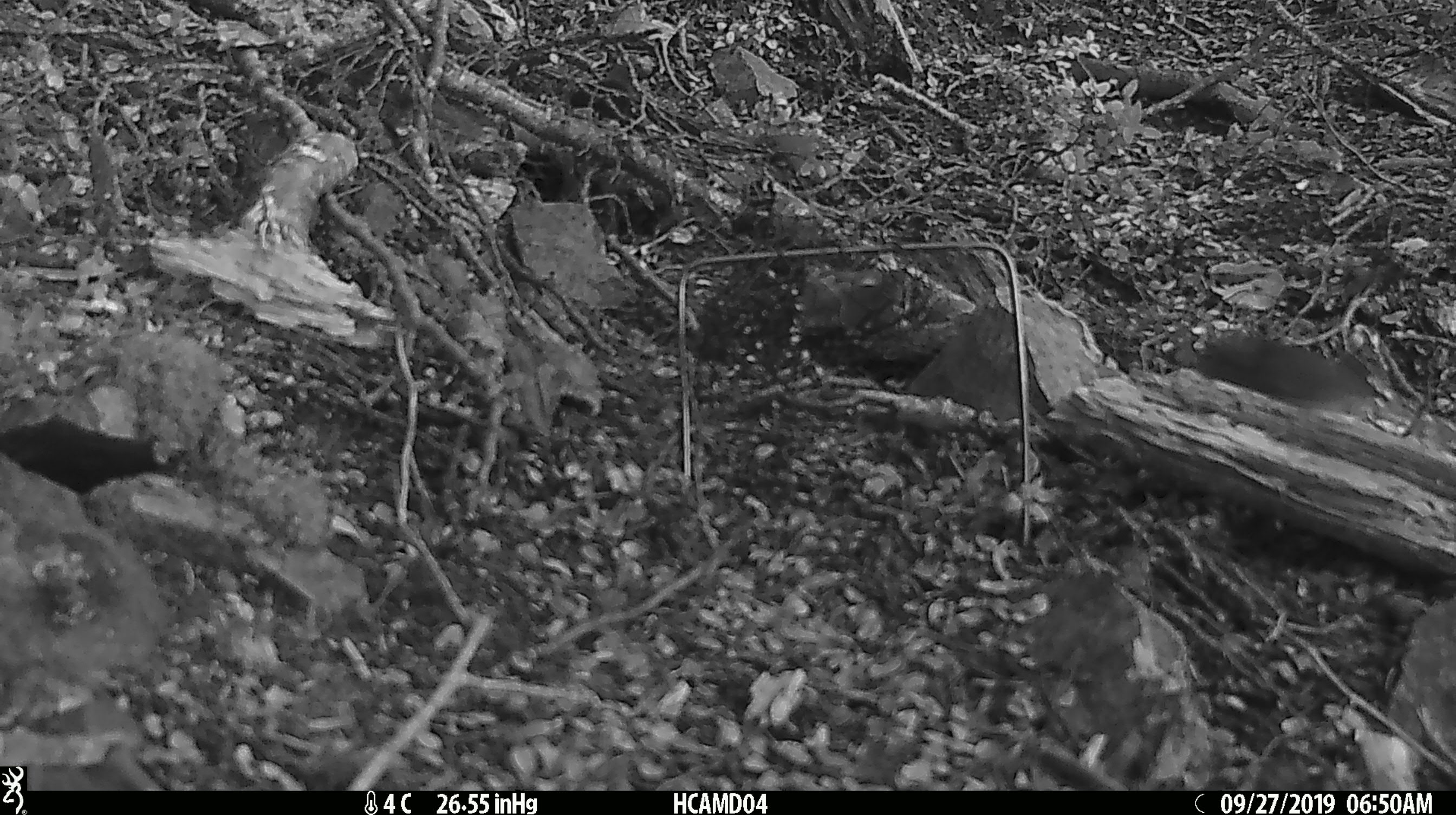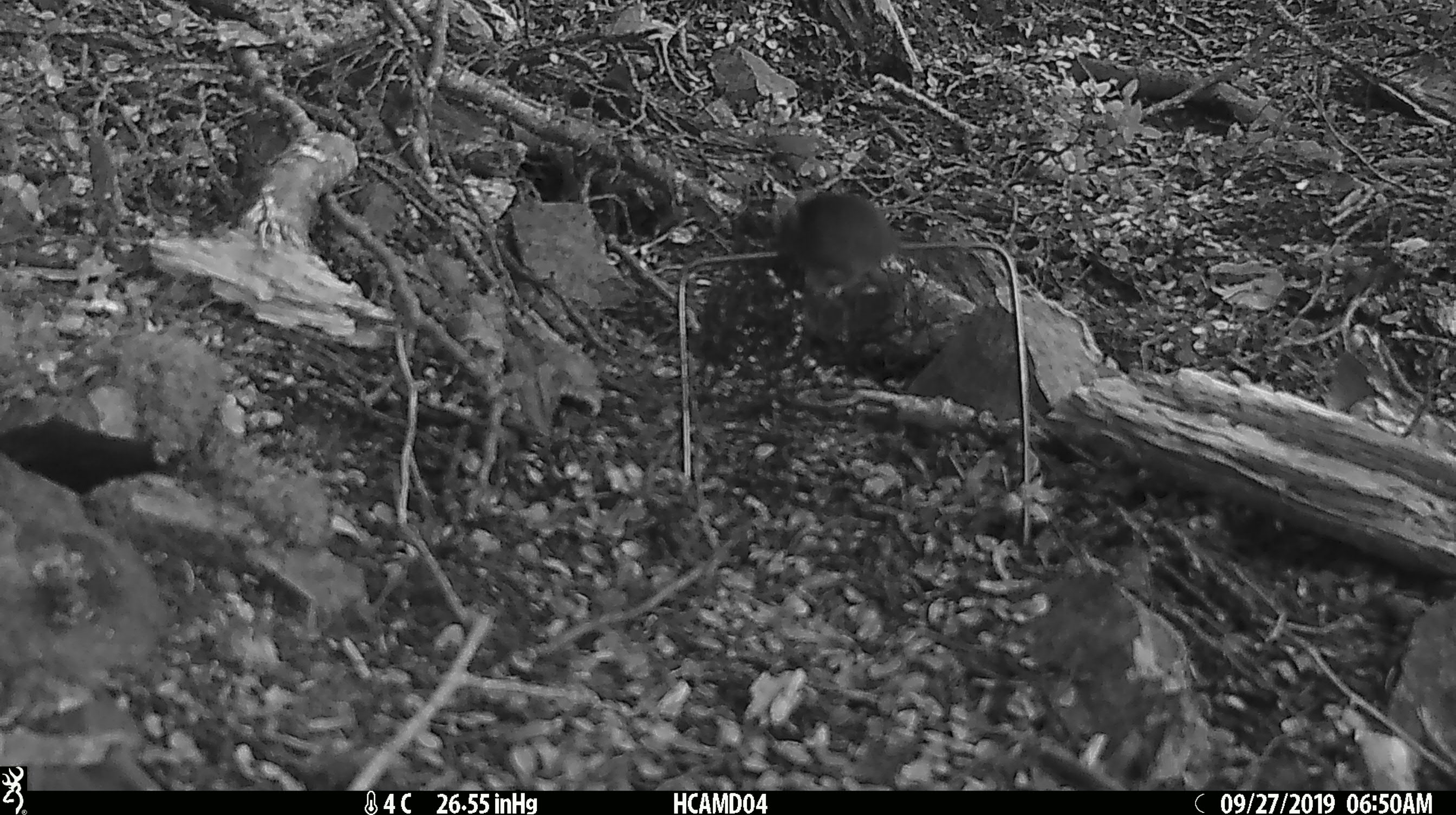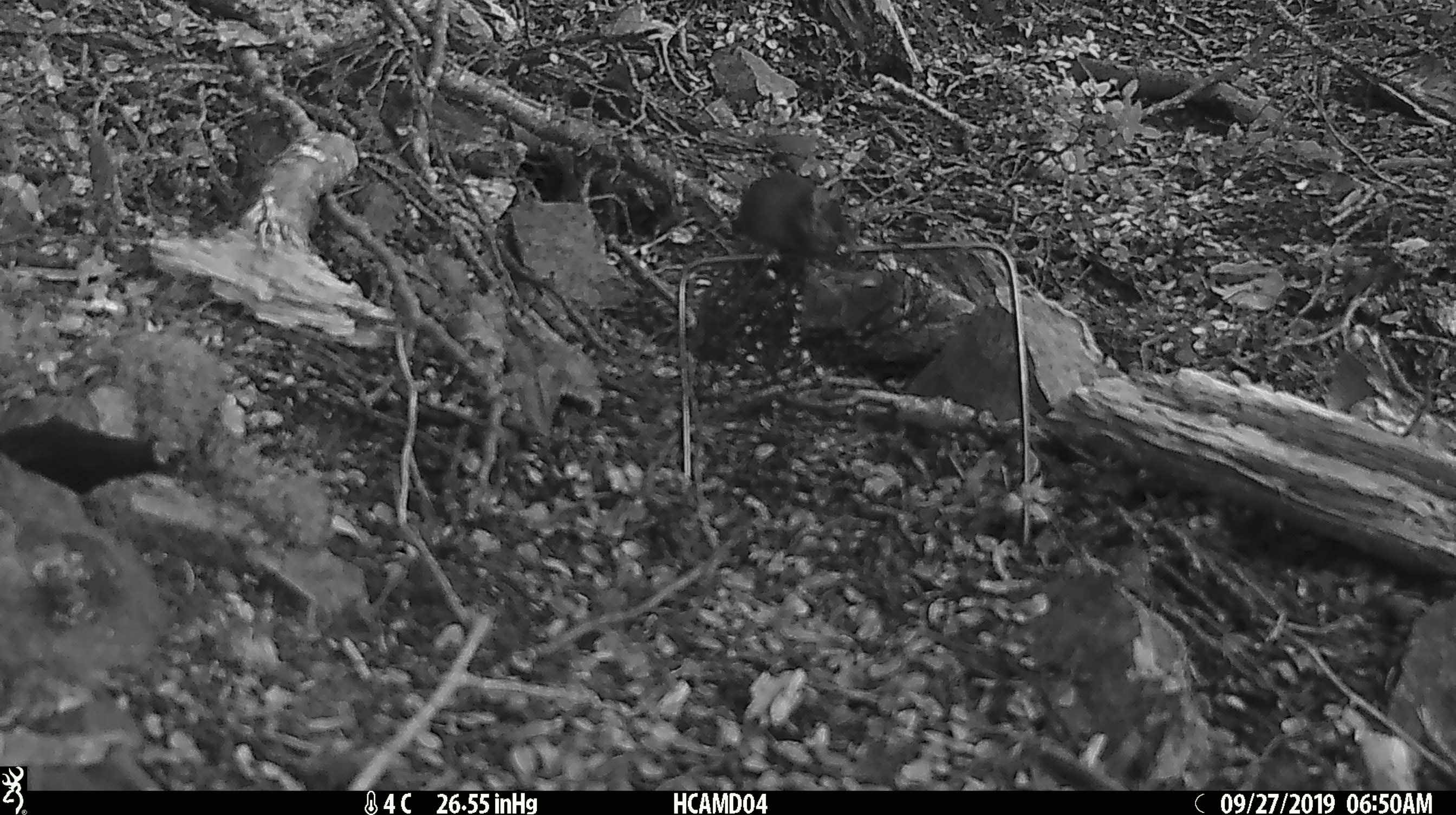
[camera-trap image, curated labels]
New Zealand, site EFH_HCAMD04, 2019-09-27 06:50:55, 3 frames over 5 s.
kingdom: Animalia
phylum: Chordata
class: Mammalia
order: Rodentia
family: Muridae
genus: Mus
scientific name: Mus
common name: mouse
Mouse (Mus).